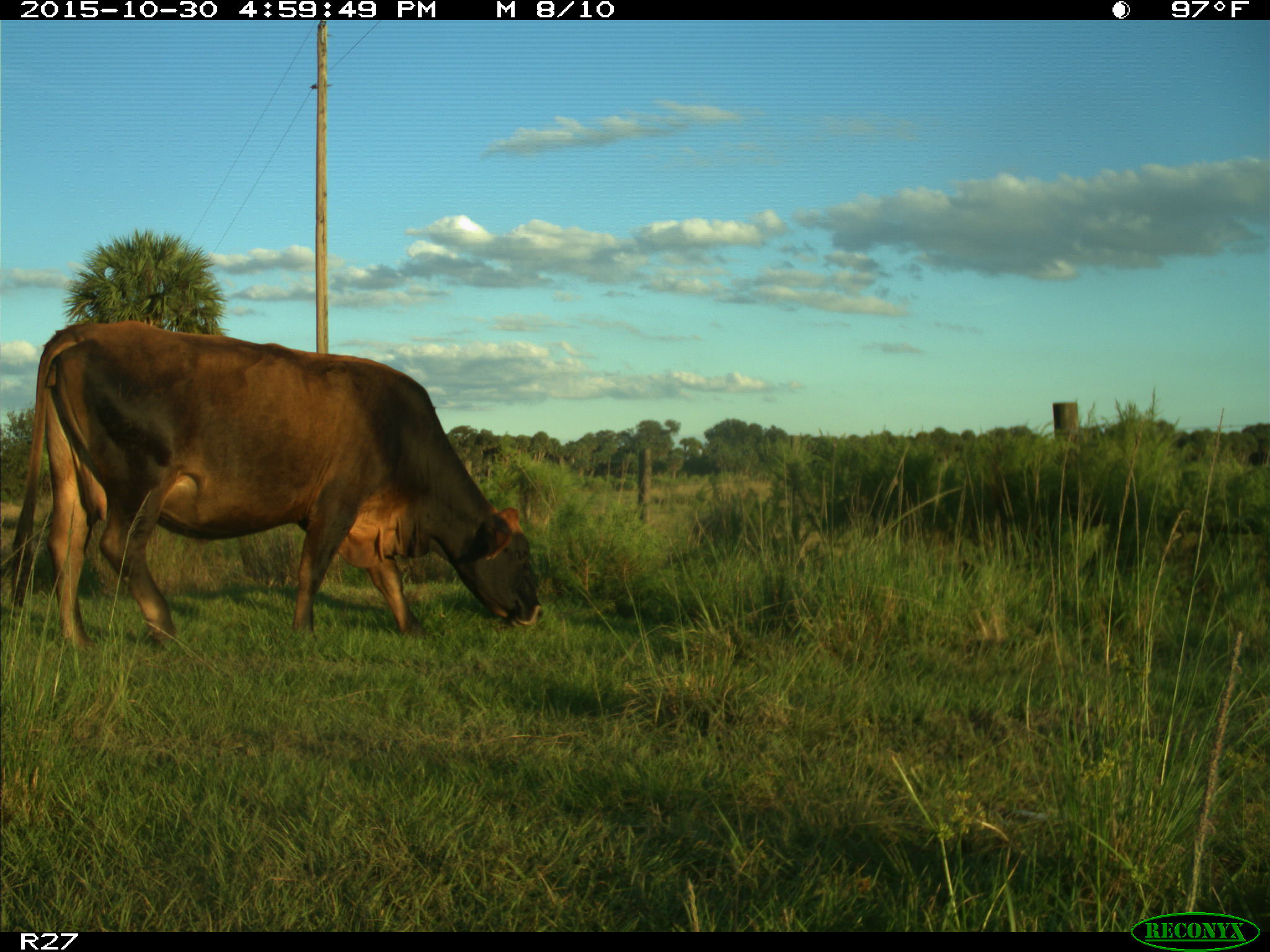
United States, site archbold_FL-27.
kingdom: Animalia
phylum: Chordata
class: Mammalia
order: Artiodactyla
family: Bovidae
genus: Bos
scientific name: Bos taurus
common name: domestic cow